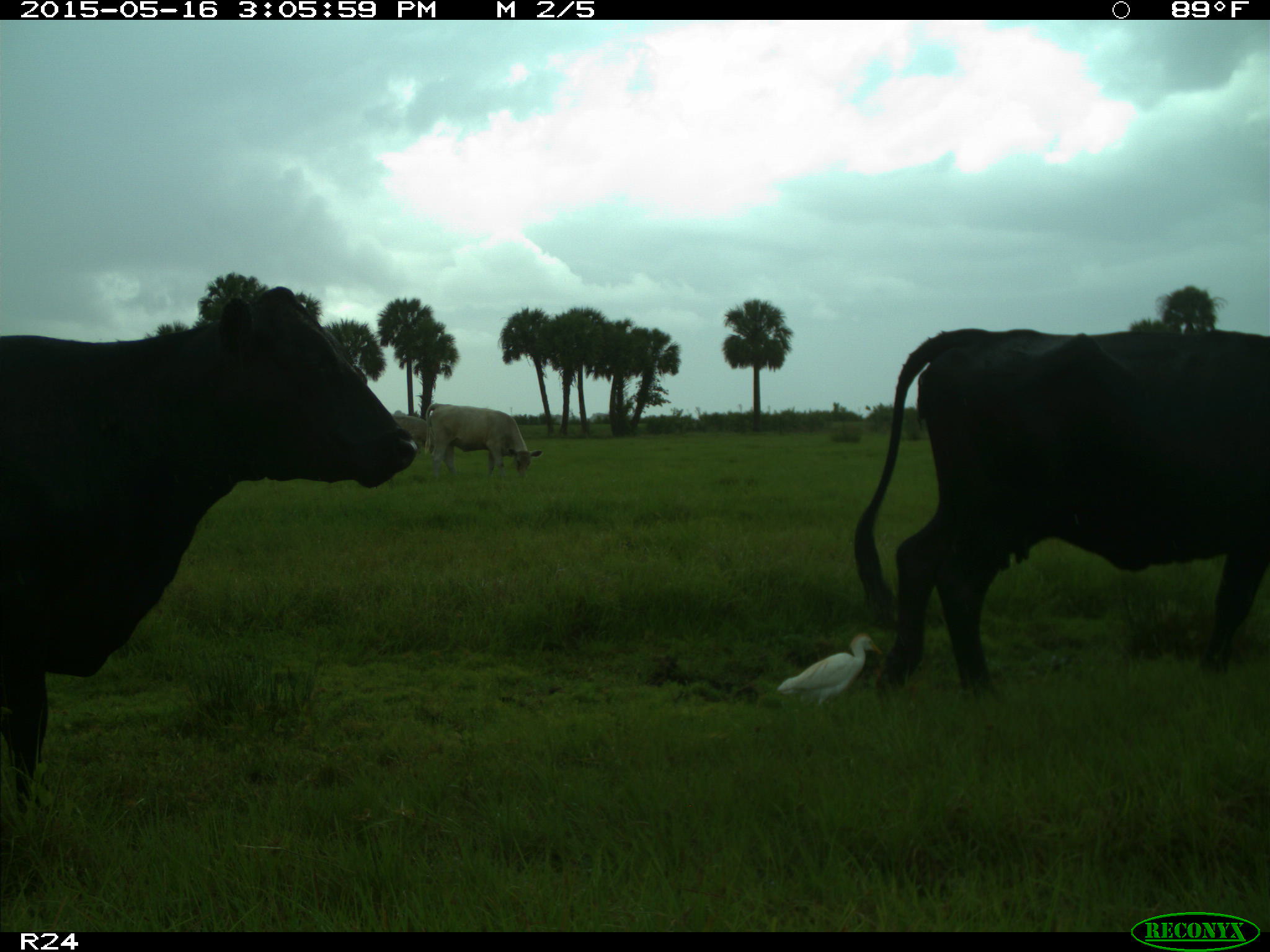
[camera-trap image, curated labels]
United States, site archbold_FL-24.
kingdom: Animalia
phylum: Chordata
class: Mammalia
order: Artiodactyla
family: Bovidae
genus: Bos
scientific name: Bos taurus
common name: domestic cow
Bos taurus (domestic cow).